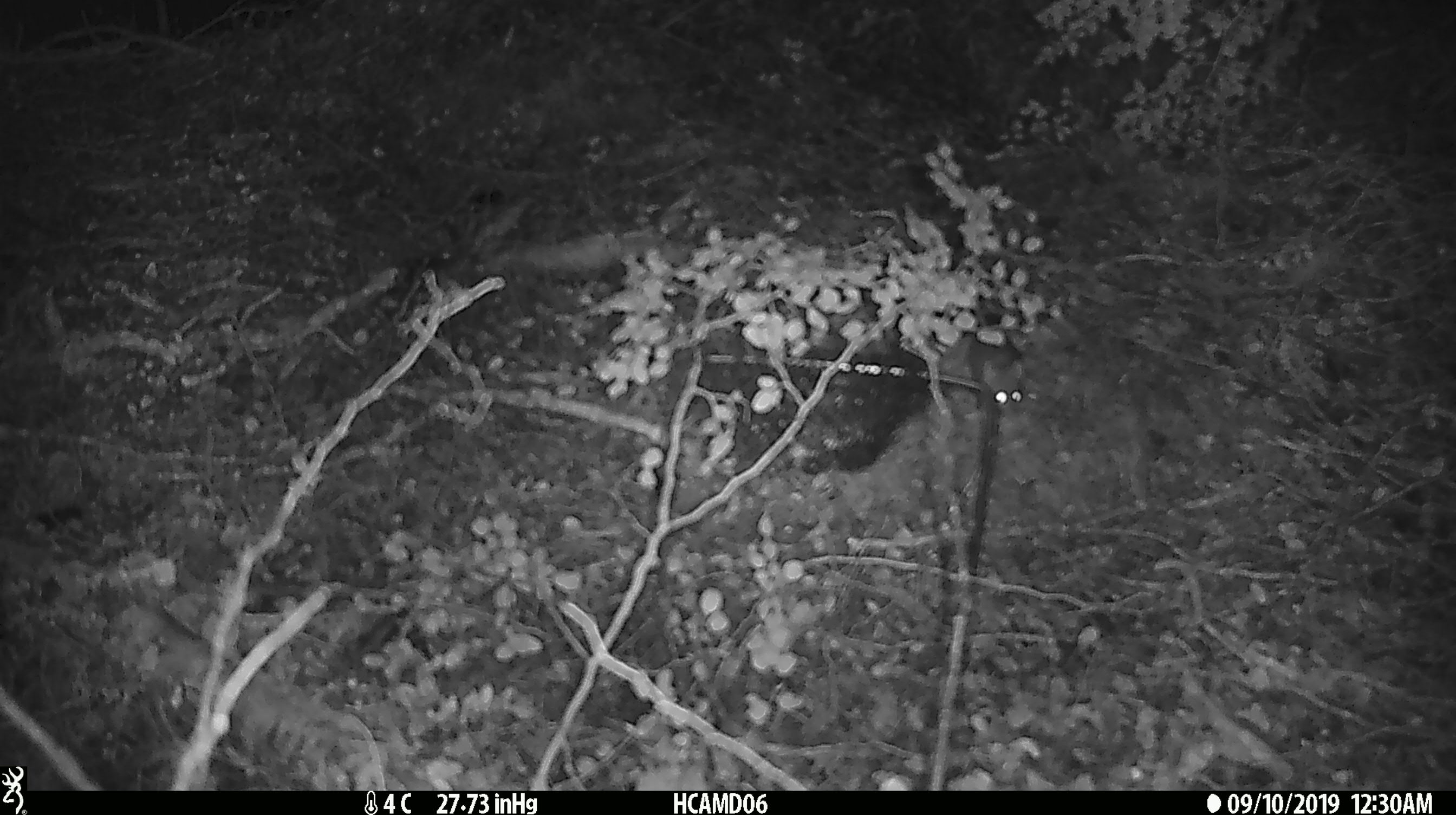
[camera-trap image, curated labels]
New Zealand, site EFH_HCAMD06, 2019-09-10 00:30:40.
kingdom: Animalia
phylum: Chordata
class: Mammalia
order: Rodentia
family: Muridae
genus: Mus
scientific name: Mus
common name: mouse